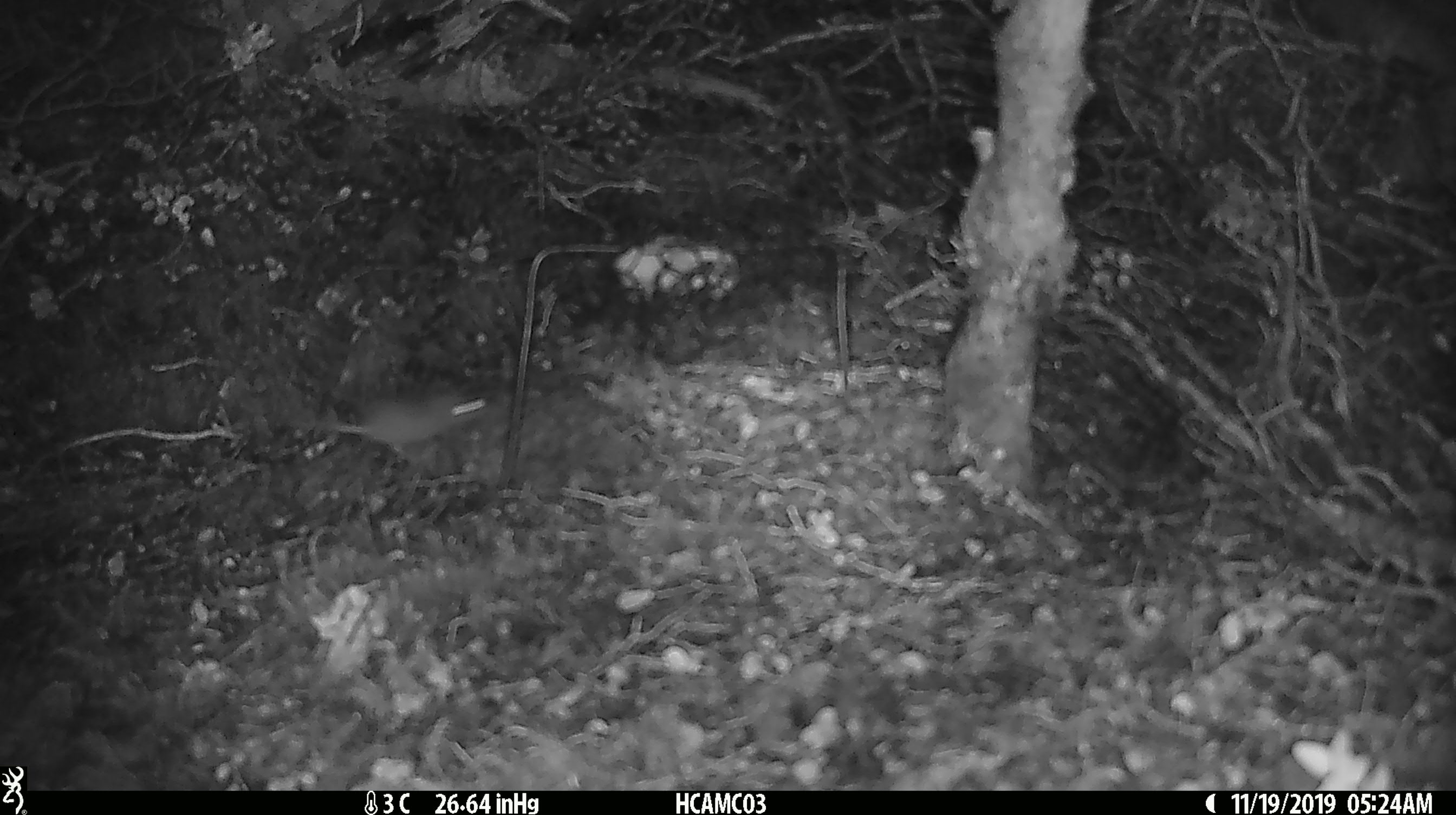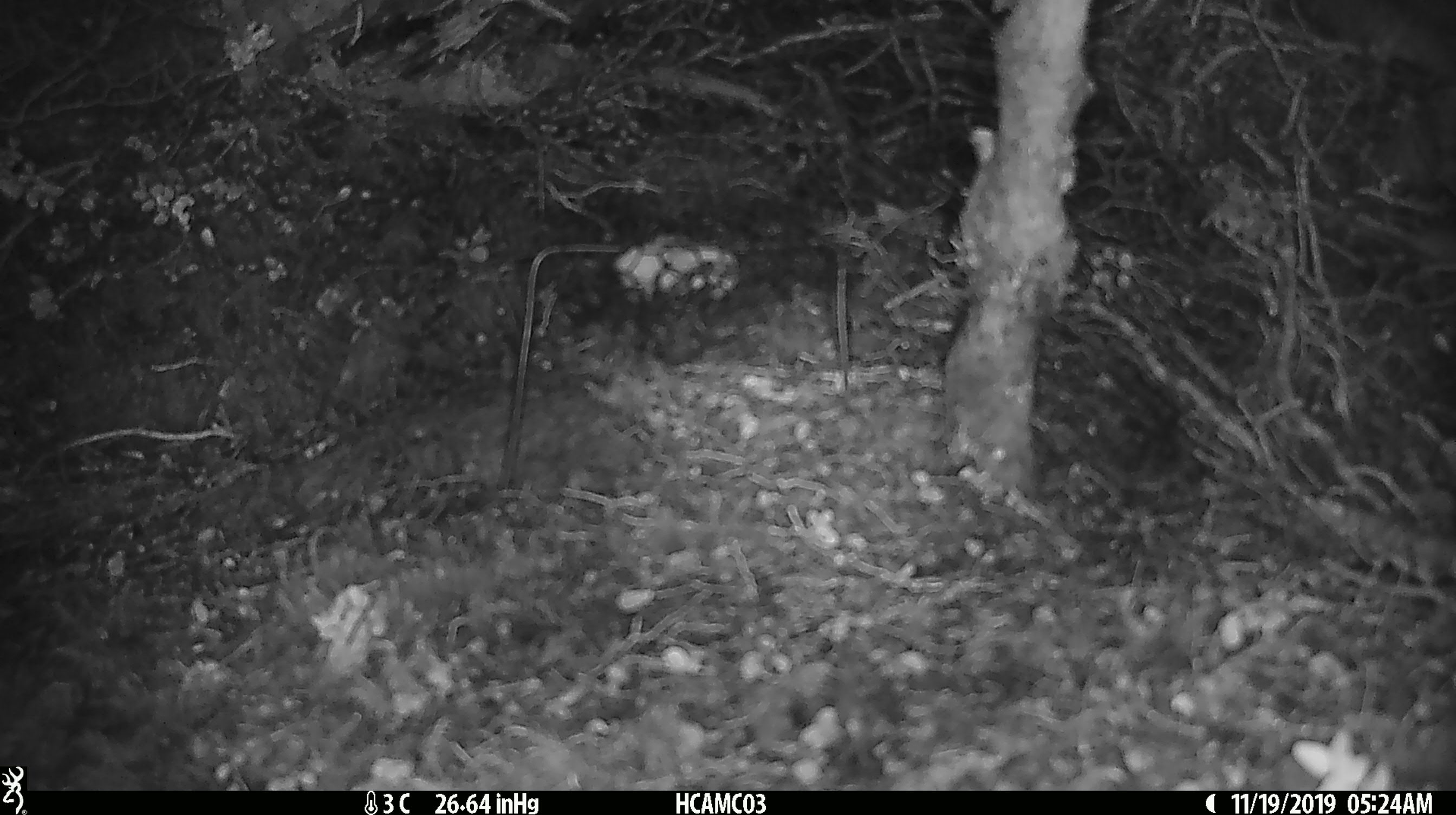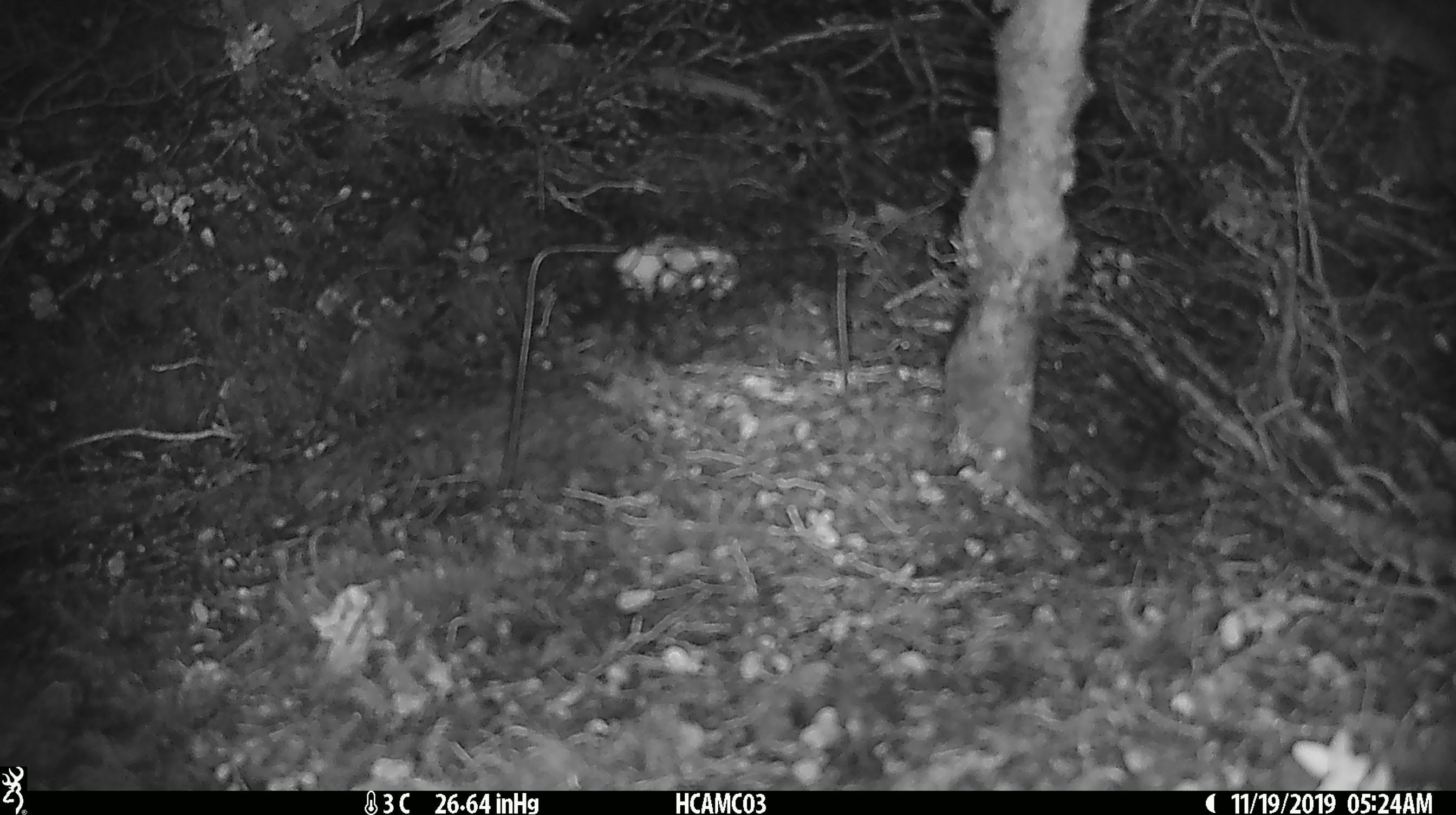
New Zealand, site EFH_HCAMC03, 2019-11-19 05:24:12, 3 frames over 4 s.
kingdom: Animalia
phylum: Chordata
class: Mammalia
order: Rodentia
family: Muridae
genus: Mus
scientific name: Mus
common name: mouse